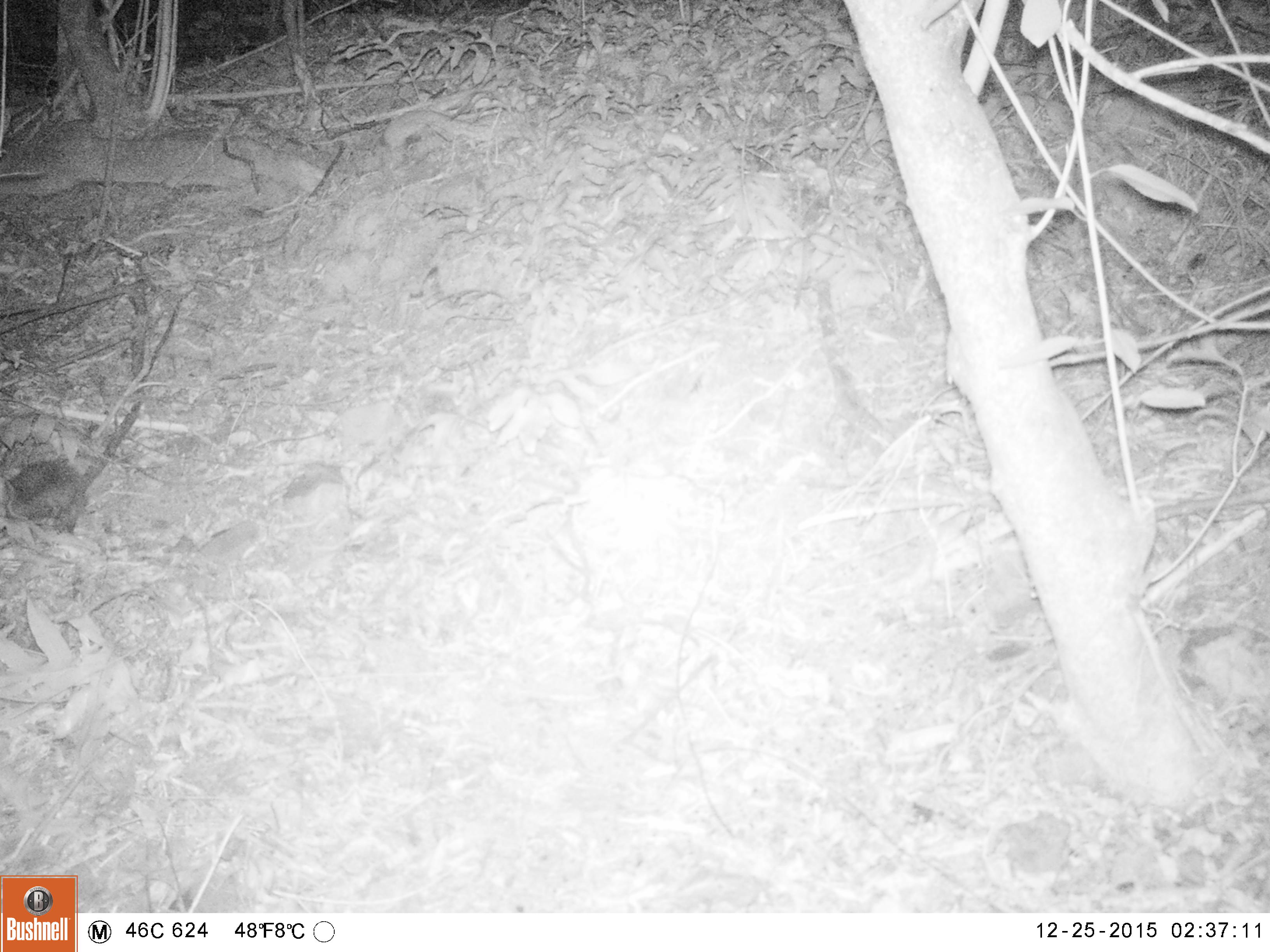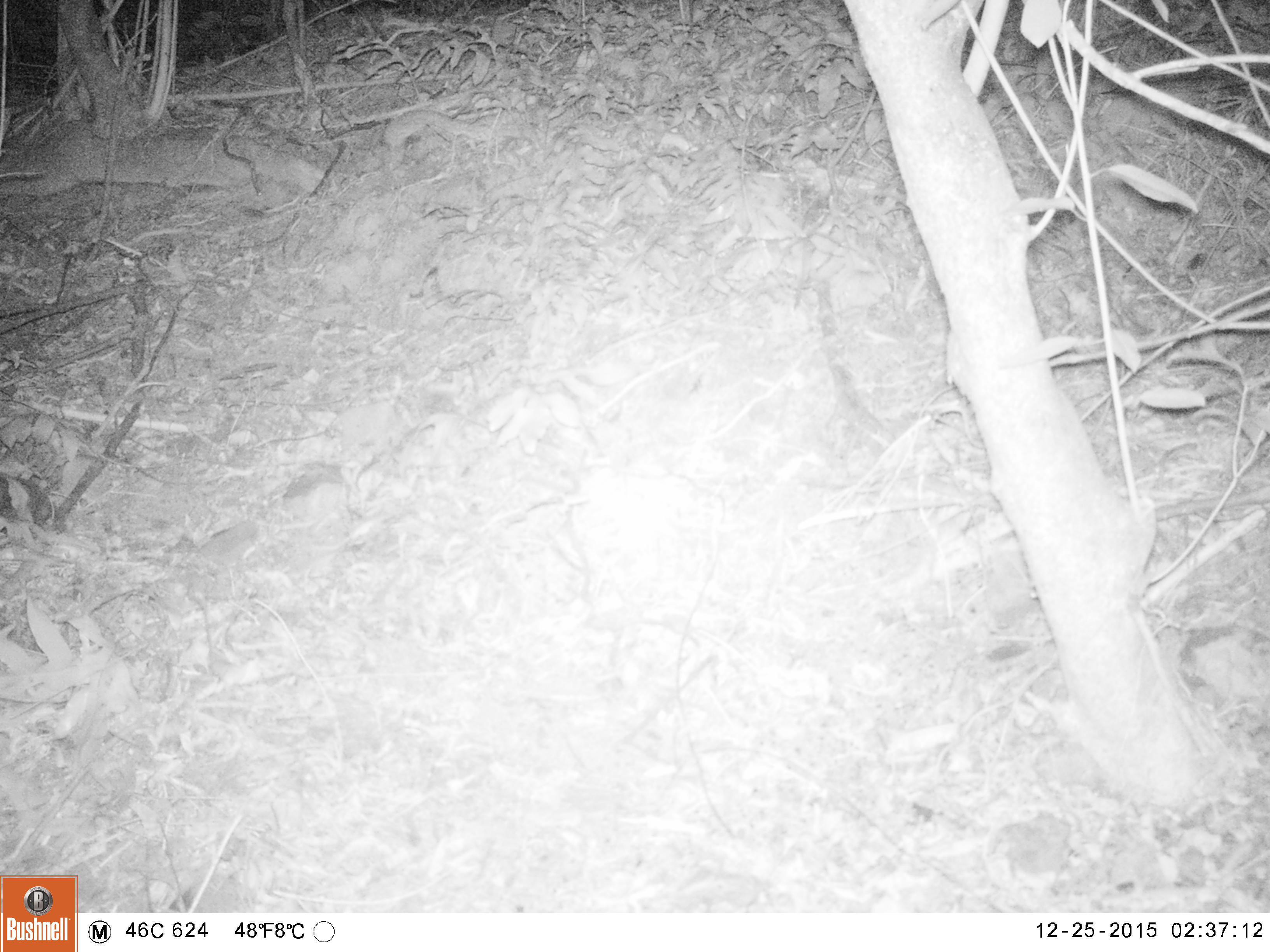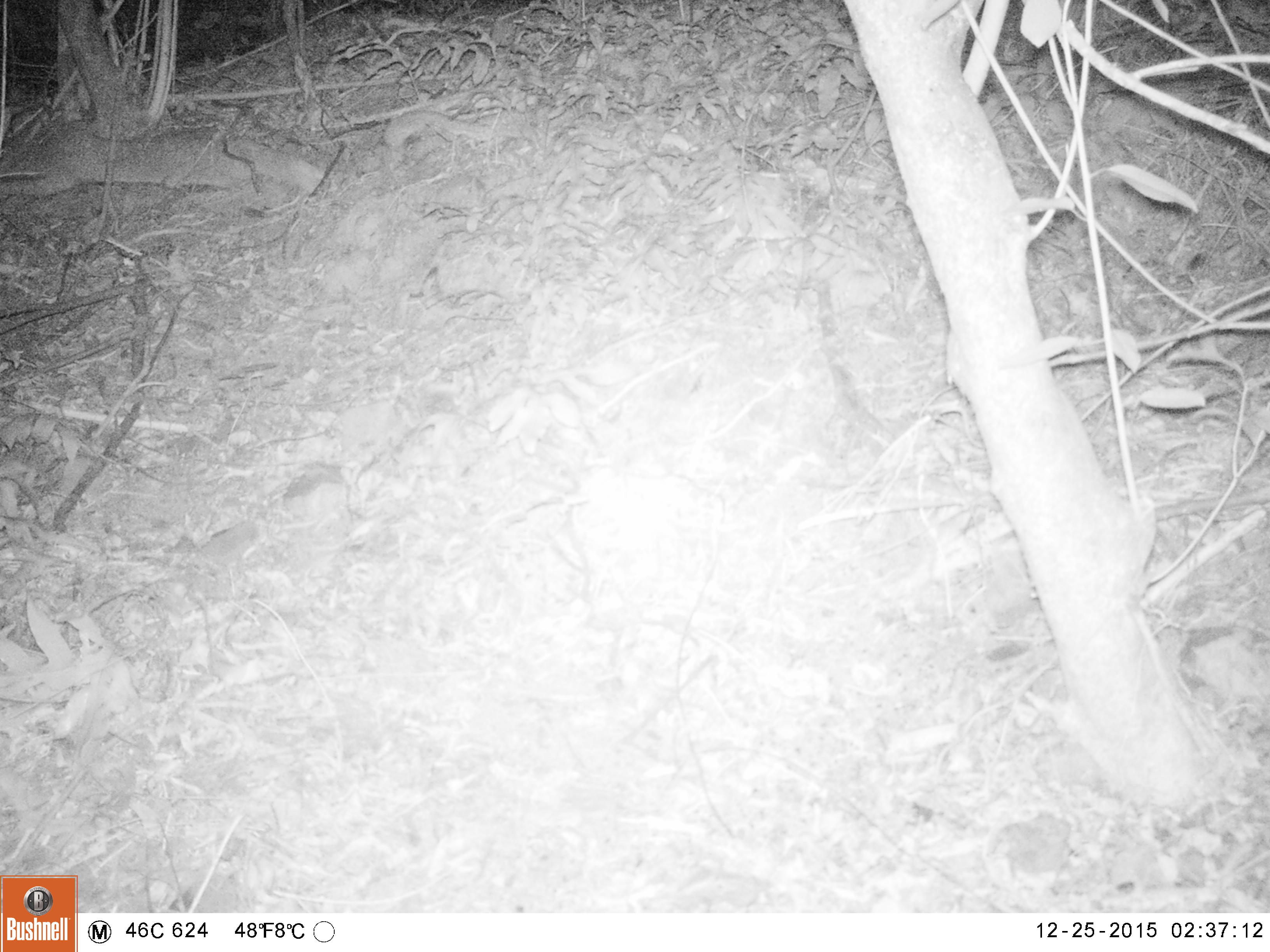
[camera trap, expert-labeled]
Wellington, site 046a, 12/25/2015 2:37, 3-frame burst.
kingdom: Animalia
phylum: Chordata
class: Mammalia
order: Eulipotyphla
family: Erinaceidae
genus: Erinaceus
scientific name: Erinaceus europaeus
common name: hedgehog